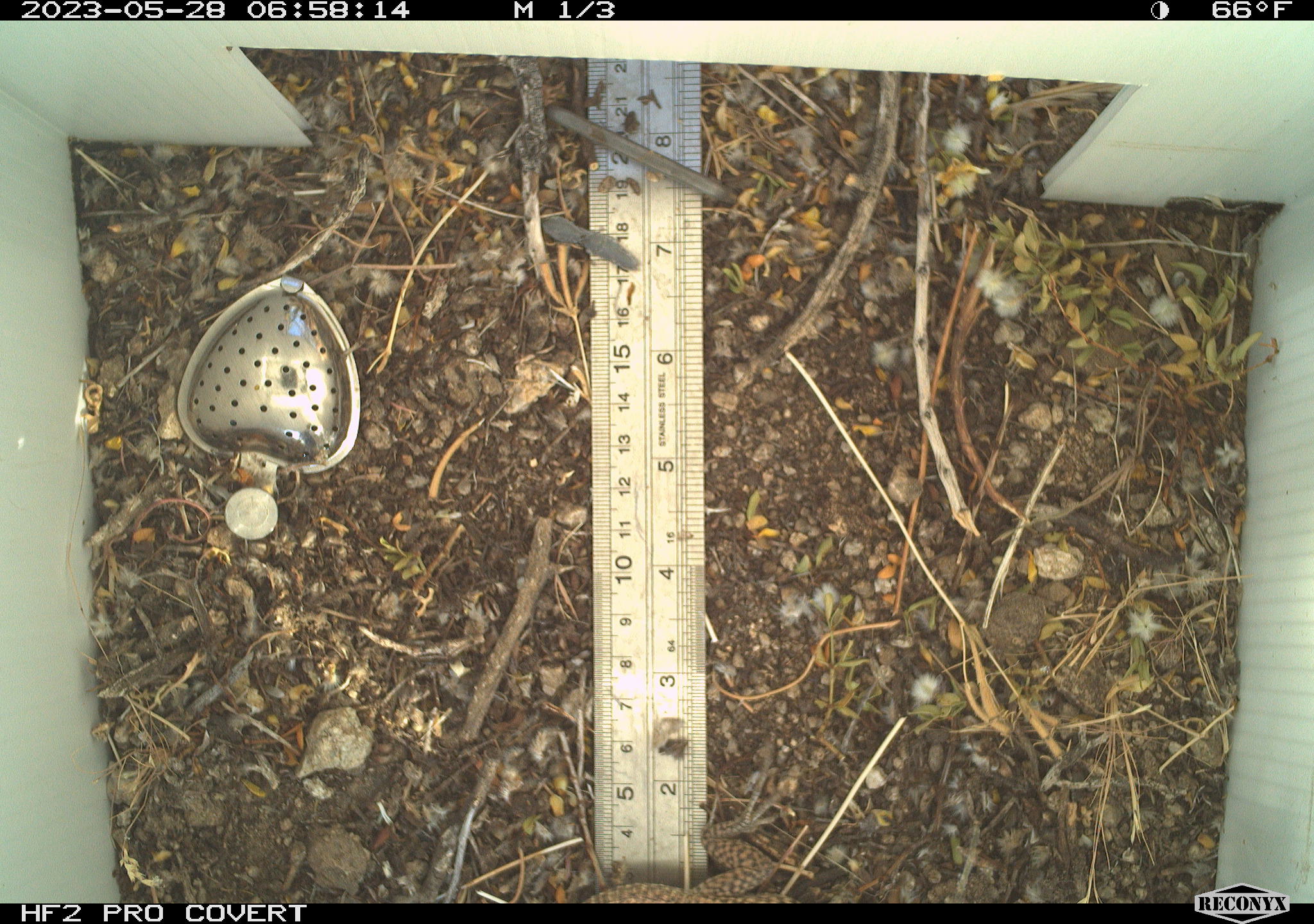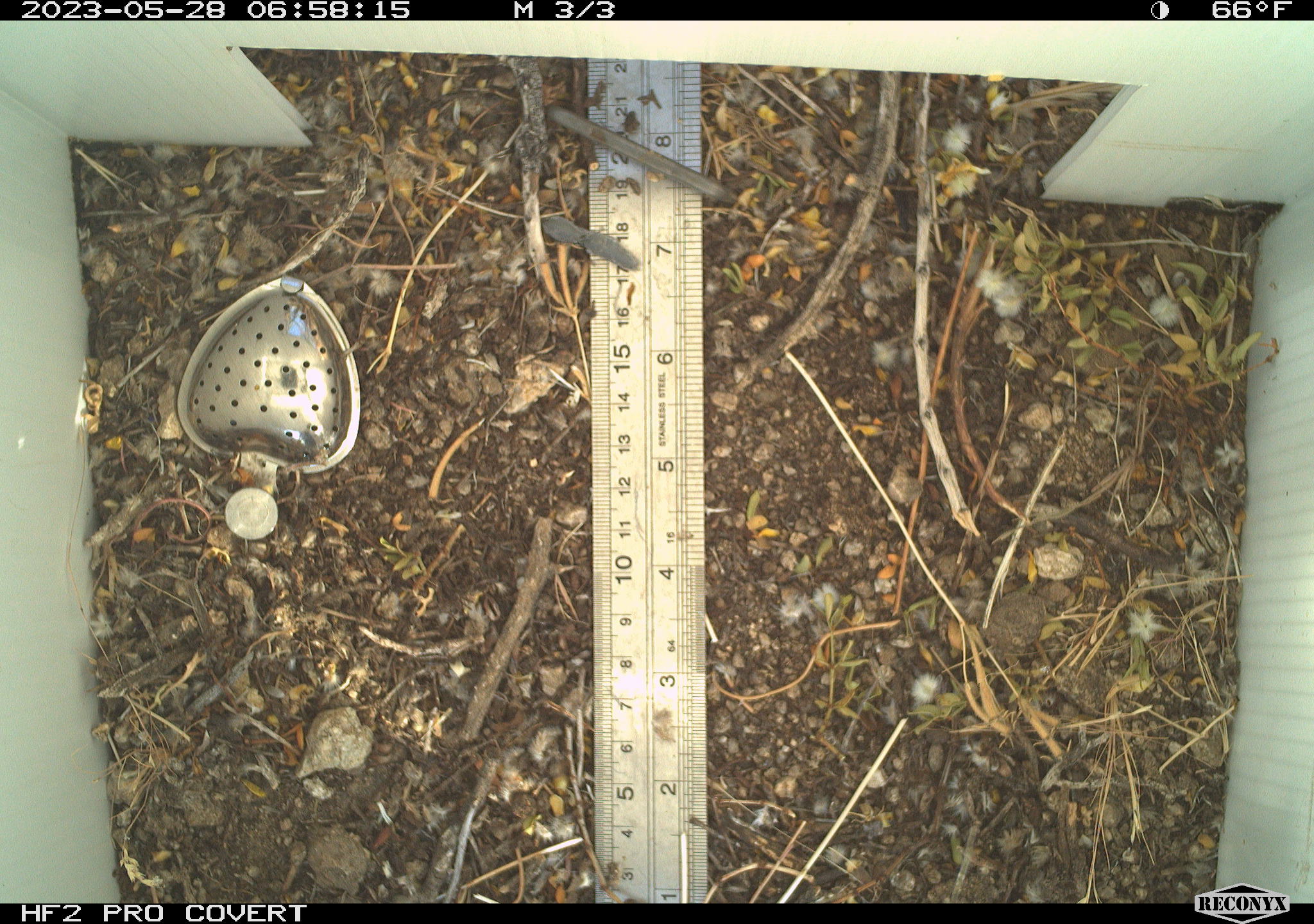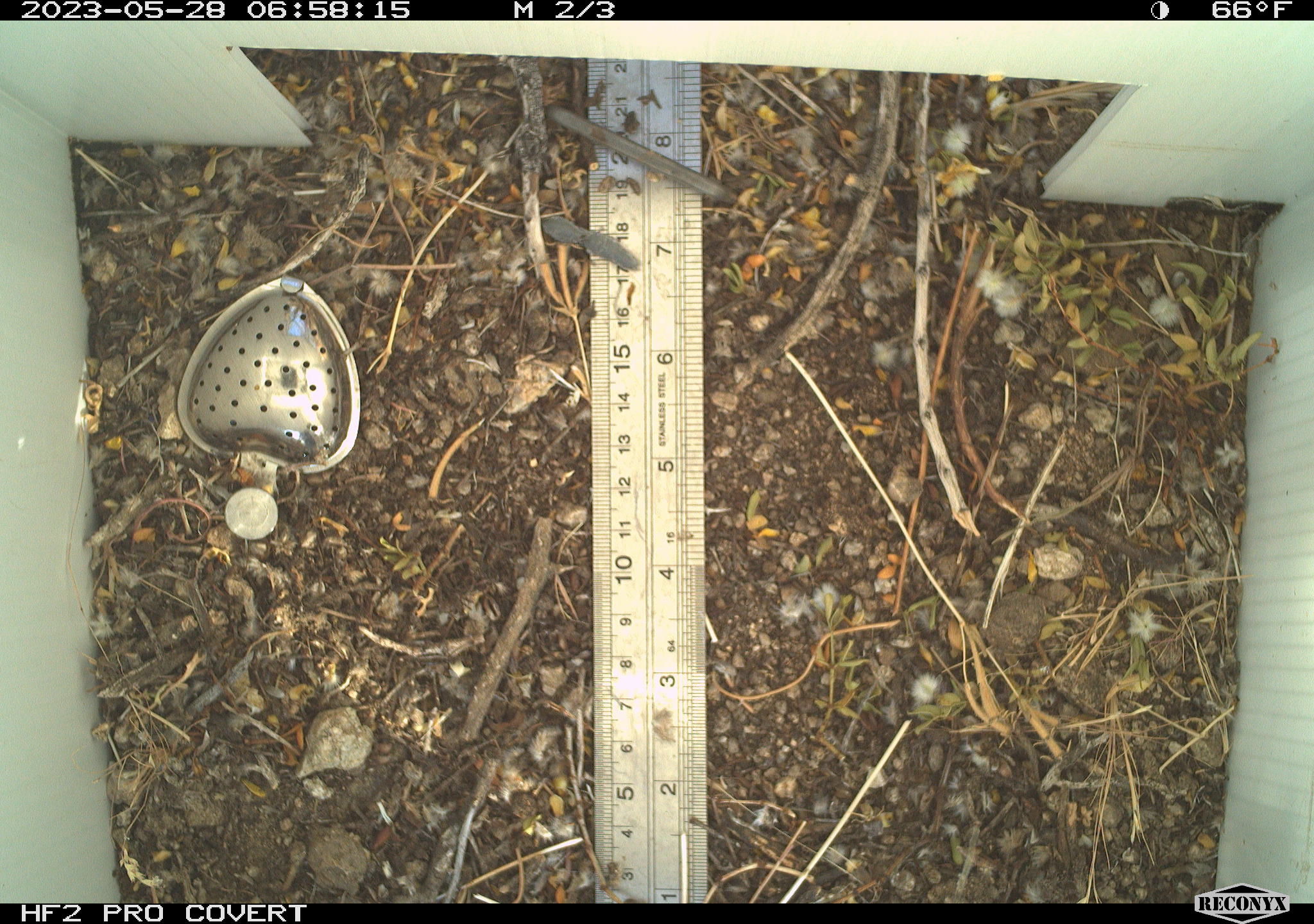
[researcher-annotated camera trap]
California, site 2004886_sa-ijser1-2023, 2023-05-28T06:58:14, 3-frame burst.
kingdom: Animalia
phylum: Chordata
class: Reptilia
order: Squamata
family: Teiidae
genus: Aspidoscelis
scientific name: Aspidoscelis tigris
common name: western whiptail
Western whiptail (Aspidoscelis tigris).